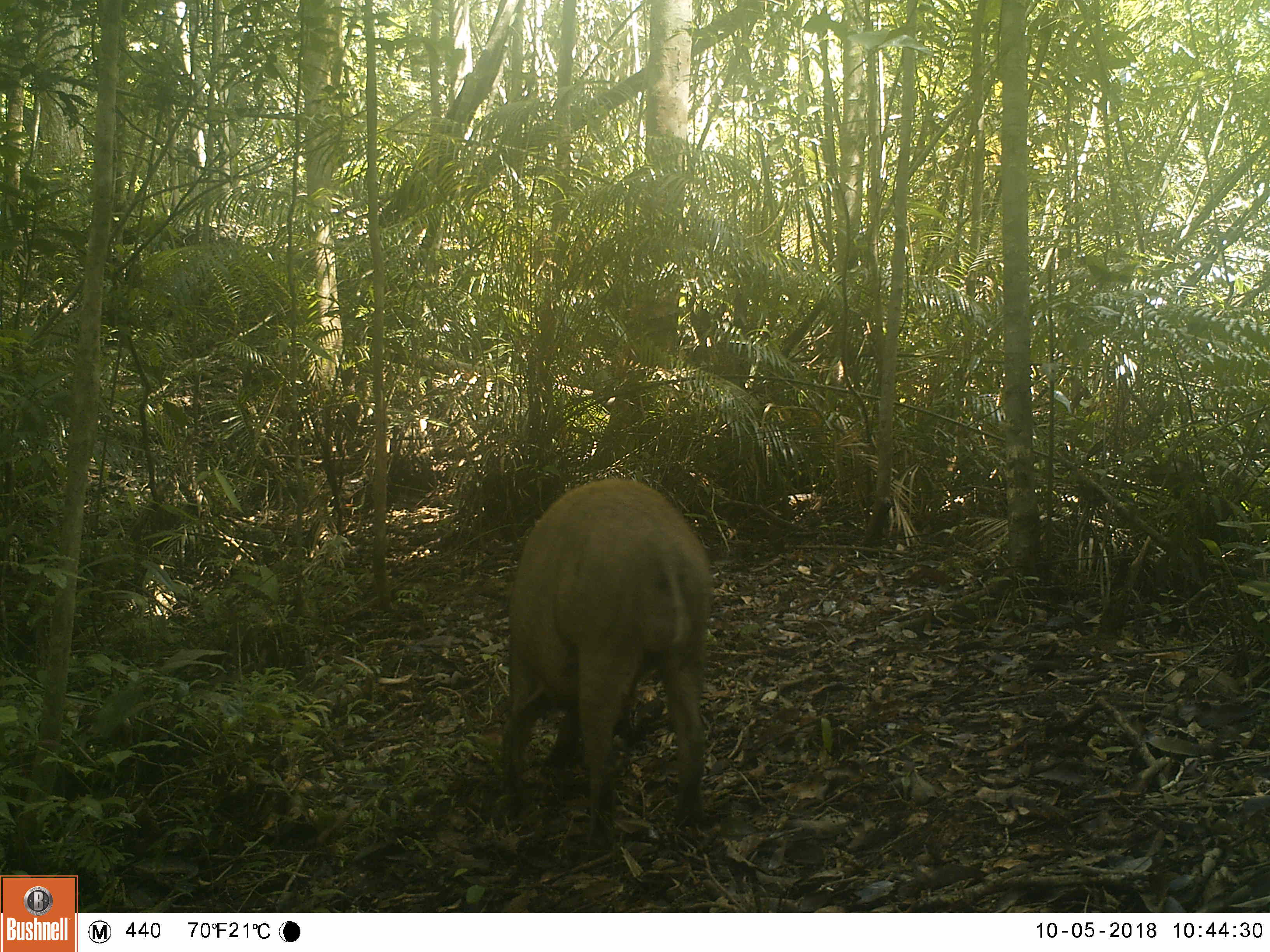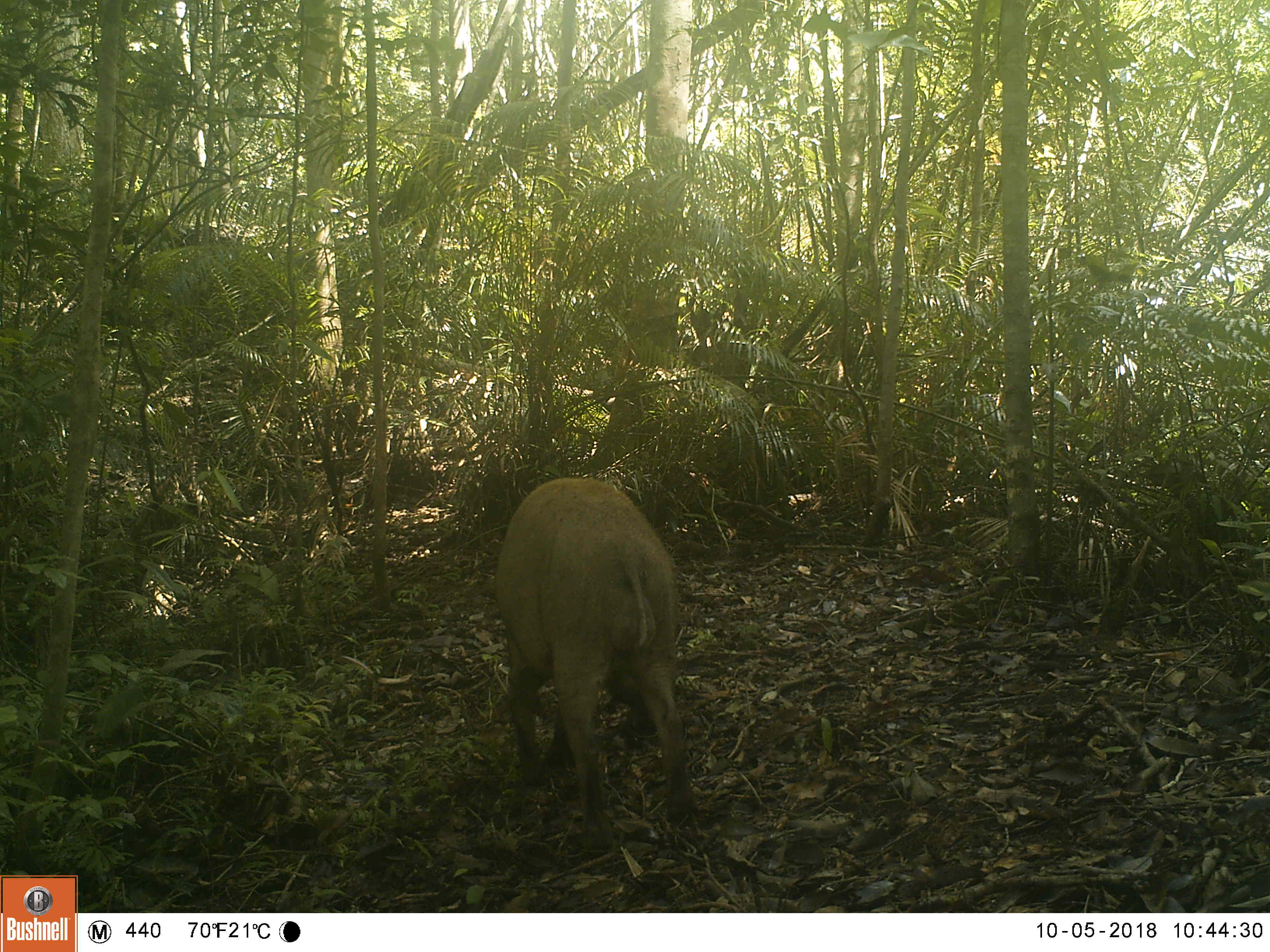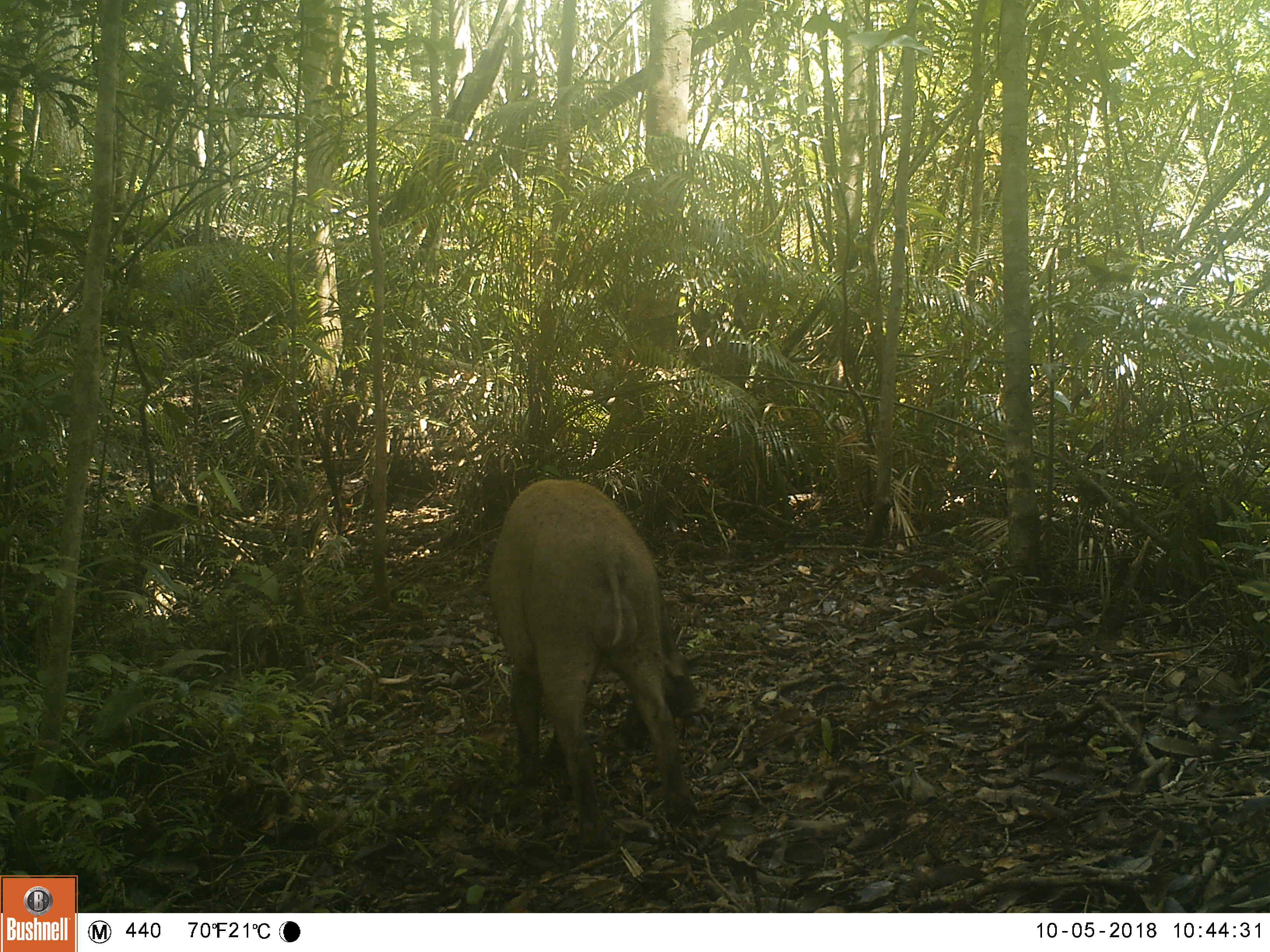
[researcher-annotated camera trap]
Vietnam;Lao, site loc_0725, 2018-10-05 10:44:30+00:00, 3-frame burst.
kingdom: Animalia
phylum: Chordata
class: Mammalia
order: Artiodactyla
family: Suidae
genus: Sus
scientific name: Sus scrofa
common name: eurasian wild pig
Eurasian wild pig (Sus scrofa). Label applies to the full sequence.